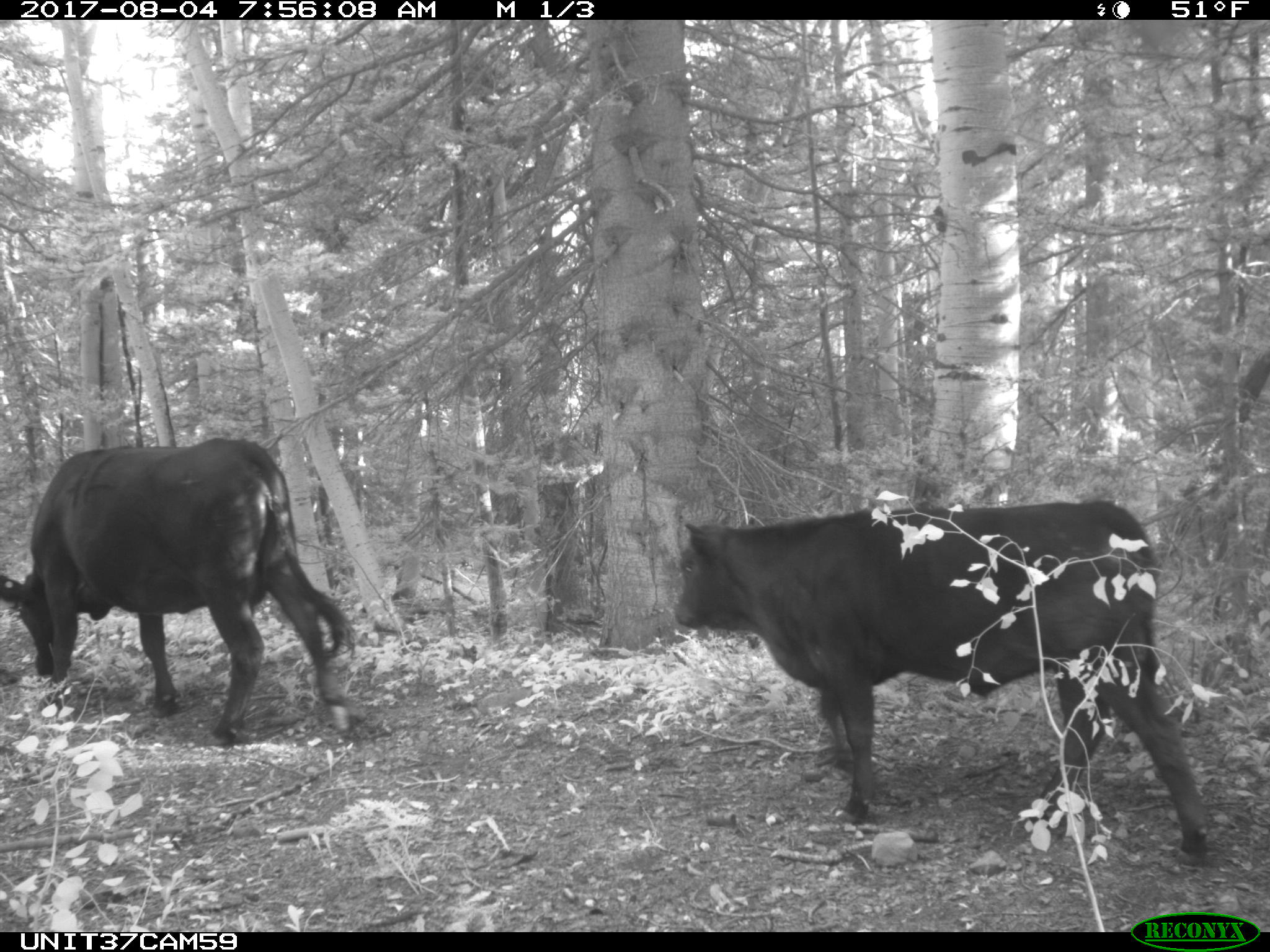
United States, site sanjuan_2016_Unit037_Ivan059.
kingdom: Animalia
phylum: Chordata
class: Mammalia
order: Artiodactyla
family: Bovidae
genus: Bos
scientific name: Bos taurus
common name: domestic cow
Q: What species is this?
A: Bos taurus (domestic cow).